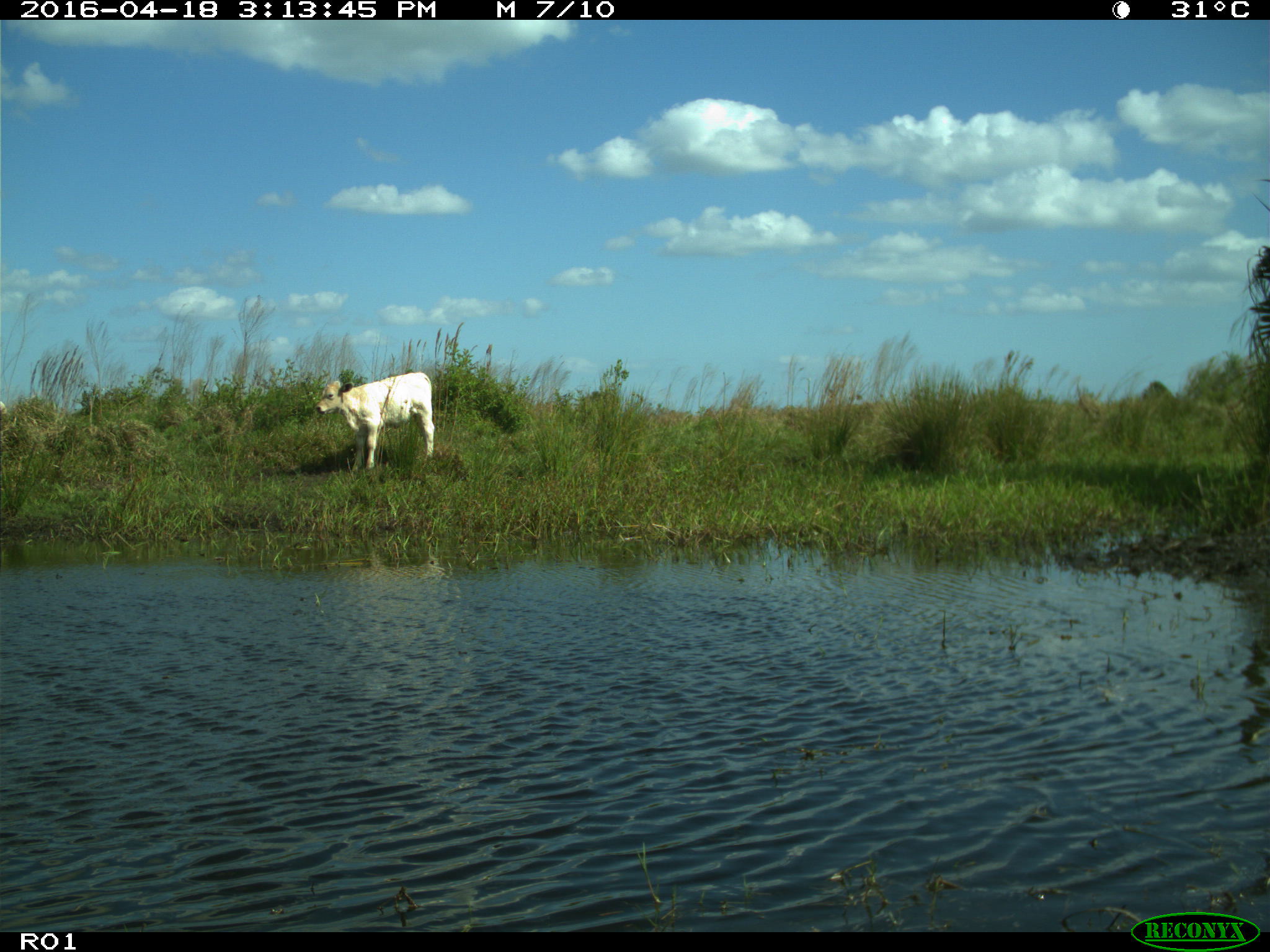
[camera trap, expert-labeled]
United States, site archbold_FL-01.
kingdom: Animalia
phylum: Chordata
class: Mammalia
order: Artiodactyla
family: Bovidae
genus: Bos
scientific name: Bos taurus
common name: domestic cow